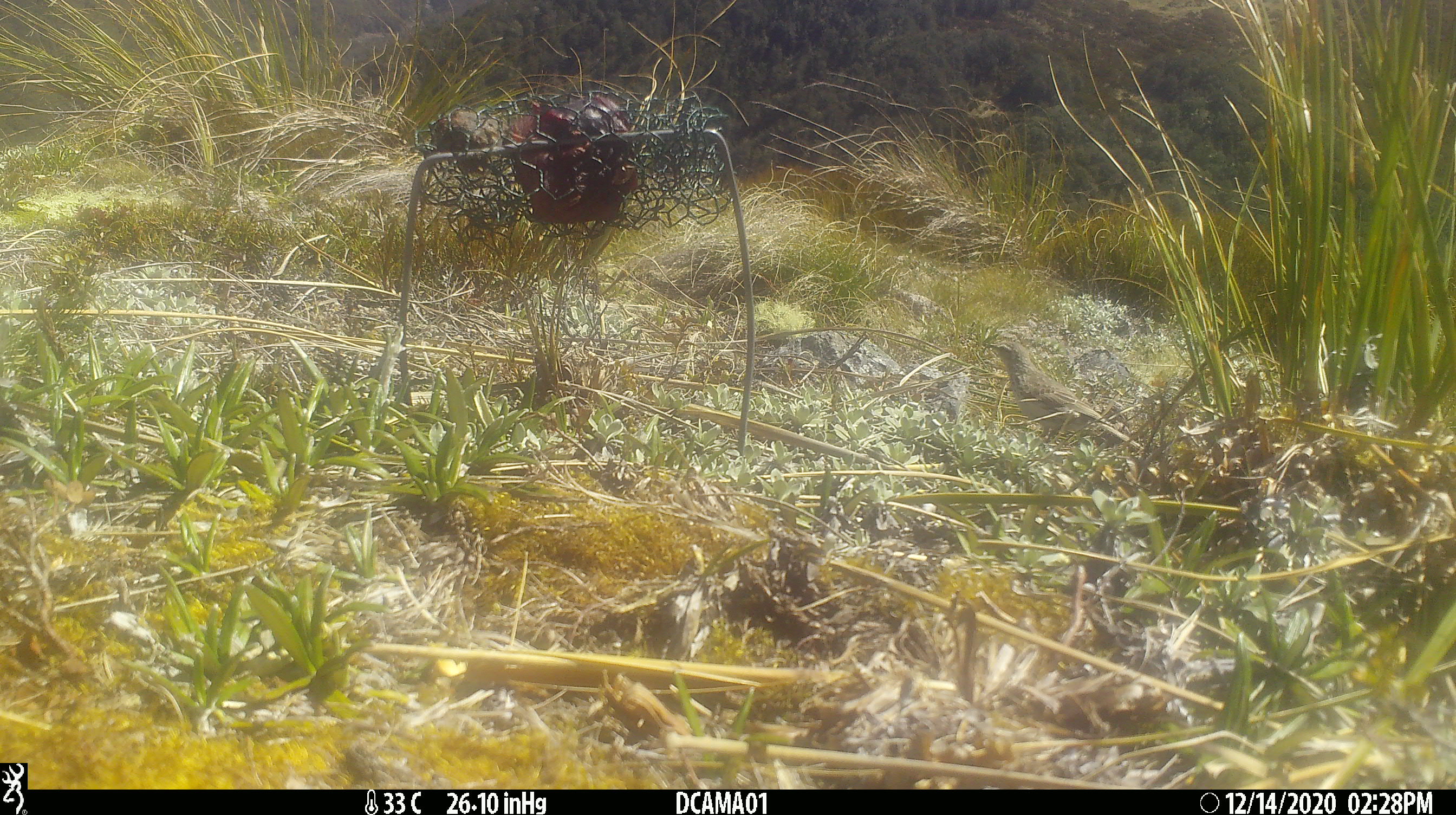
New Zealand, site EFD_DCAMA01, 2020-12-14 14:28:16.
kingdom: Animalia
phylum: Chordata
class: Aves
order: Passeriformes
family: Motacillidae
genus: Anthus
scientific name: Anthus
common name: pipit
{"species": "pipit (Anthus)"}